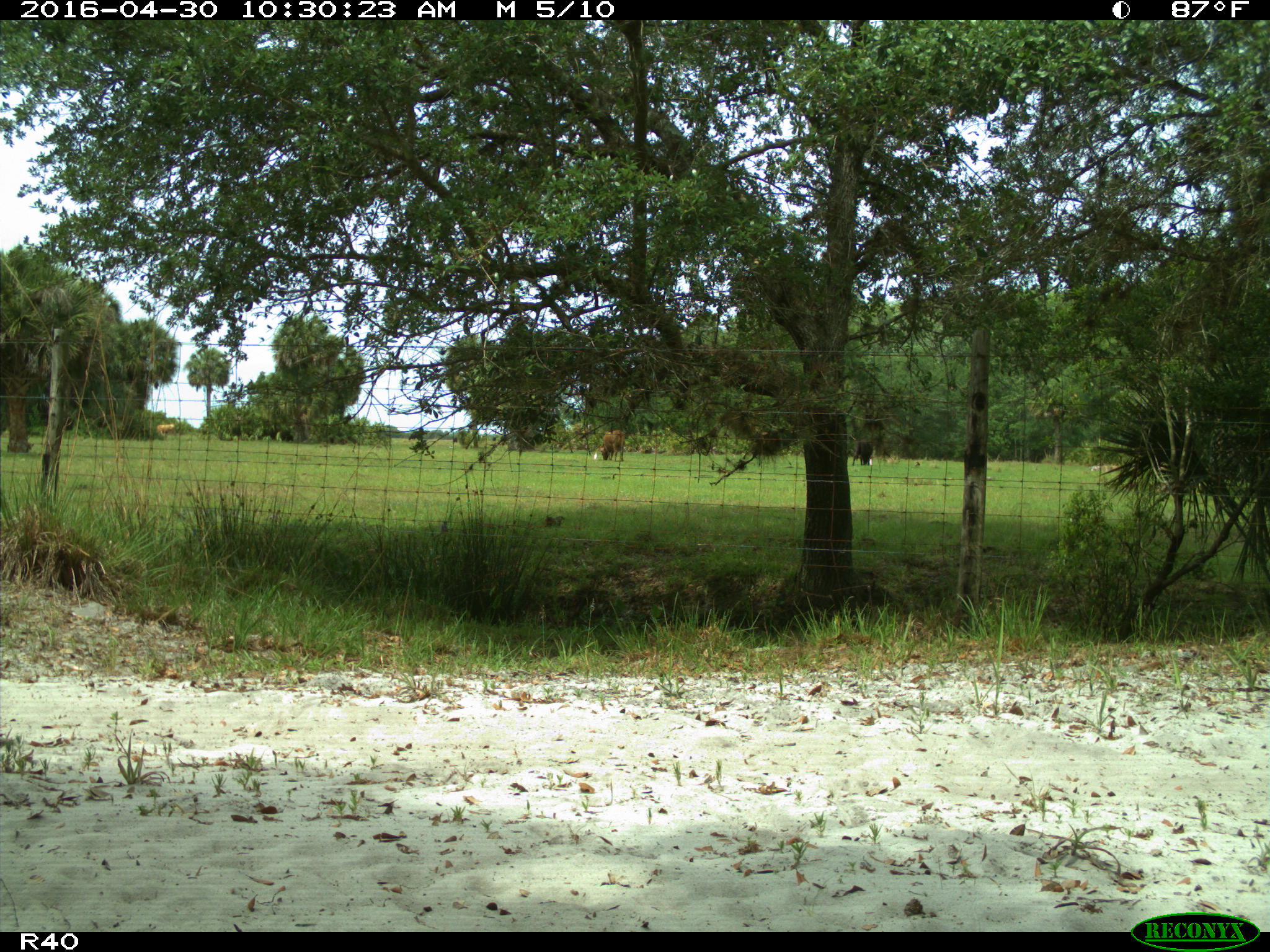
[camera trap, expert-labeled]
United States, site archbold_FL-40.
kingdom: Animalia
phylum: Chordata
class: Mammalia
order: Artiodactyla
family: Bovidae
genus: Bos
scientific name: Bos taurus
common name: domestic cow